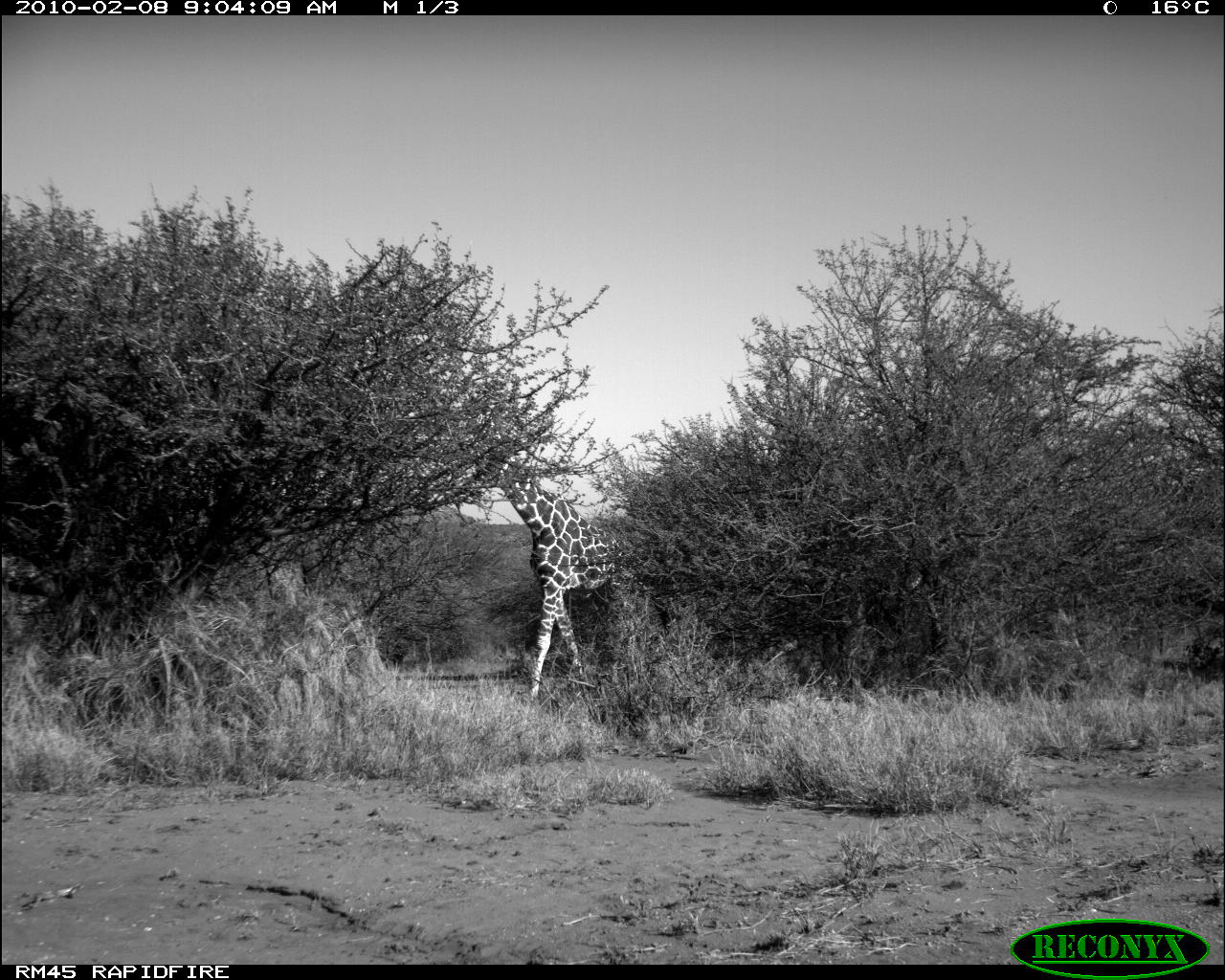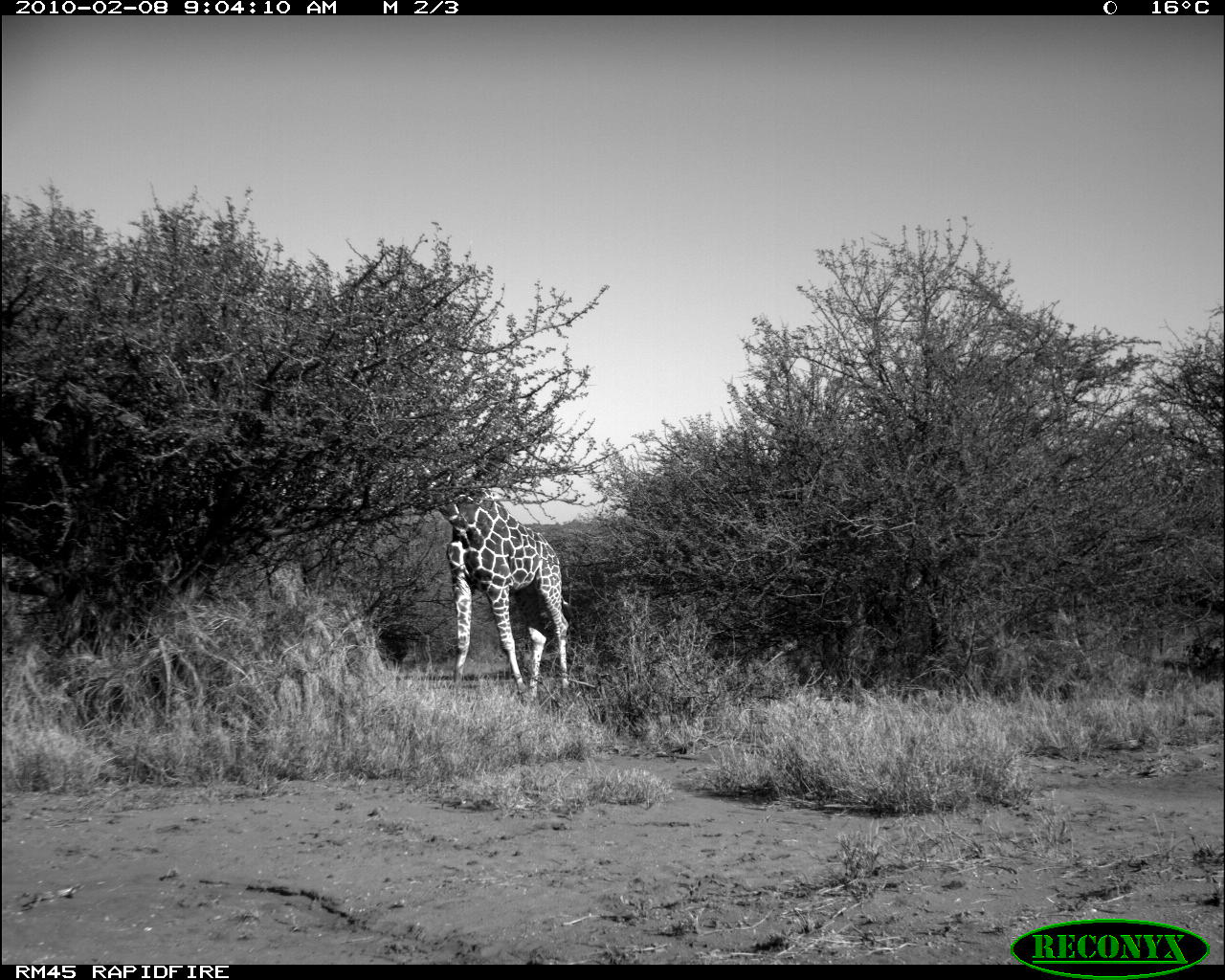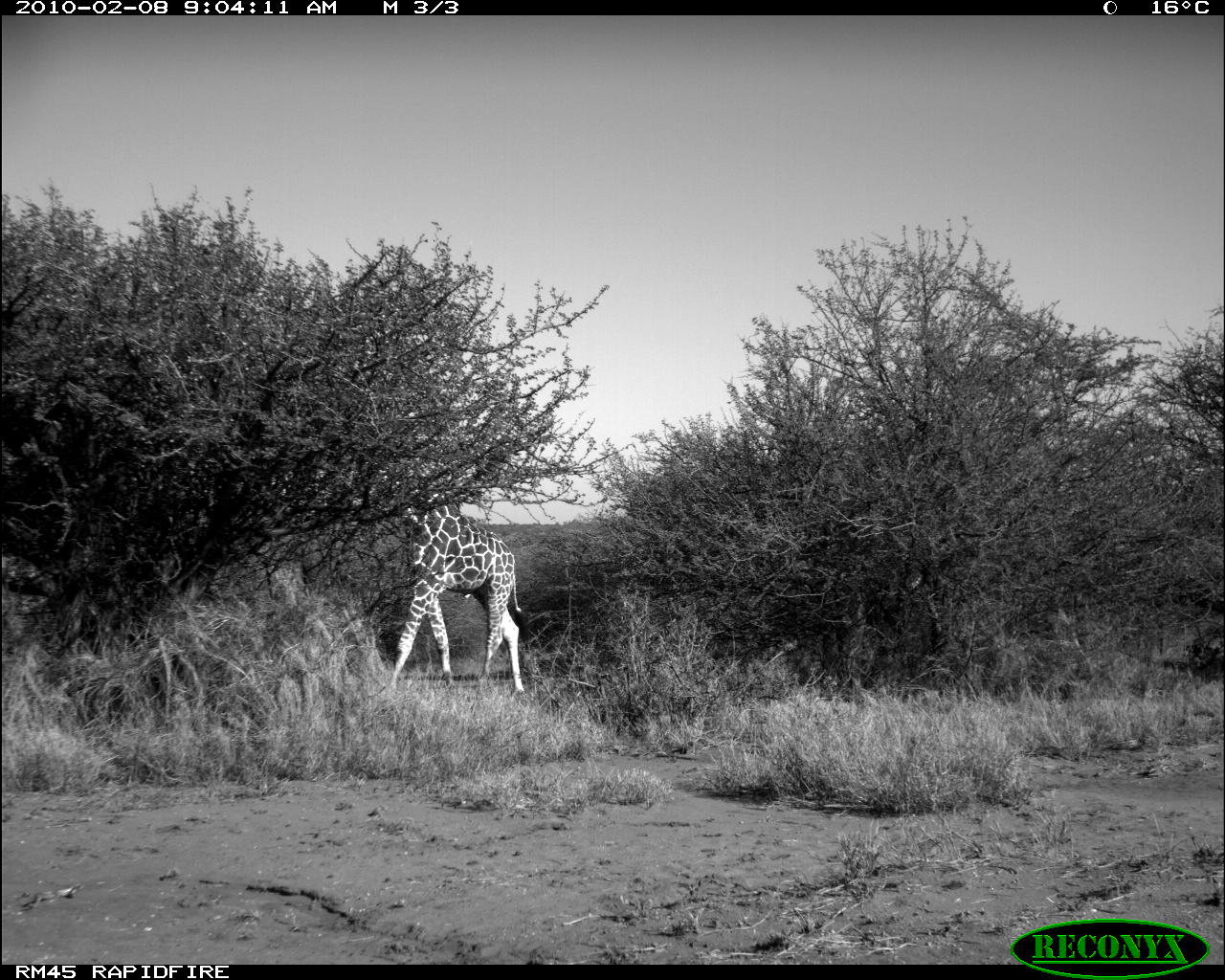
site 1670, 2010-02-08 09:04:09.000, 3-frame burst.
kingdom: Animalia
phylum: Chordata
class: Mammalia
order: Artiodactyla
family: Giraffidae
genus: Giraffa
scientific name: Giraffa camelopardalis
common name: giraffe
Giraffa camelopardalis (giraffe), count 1.